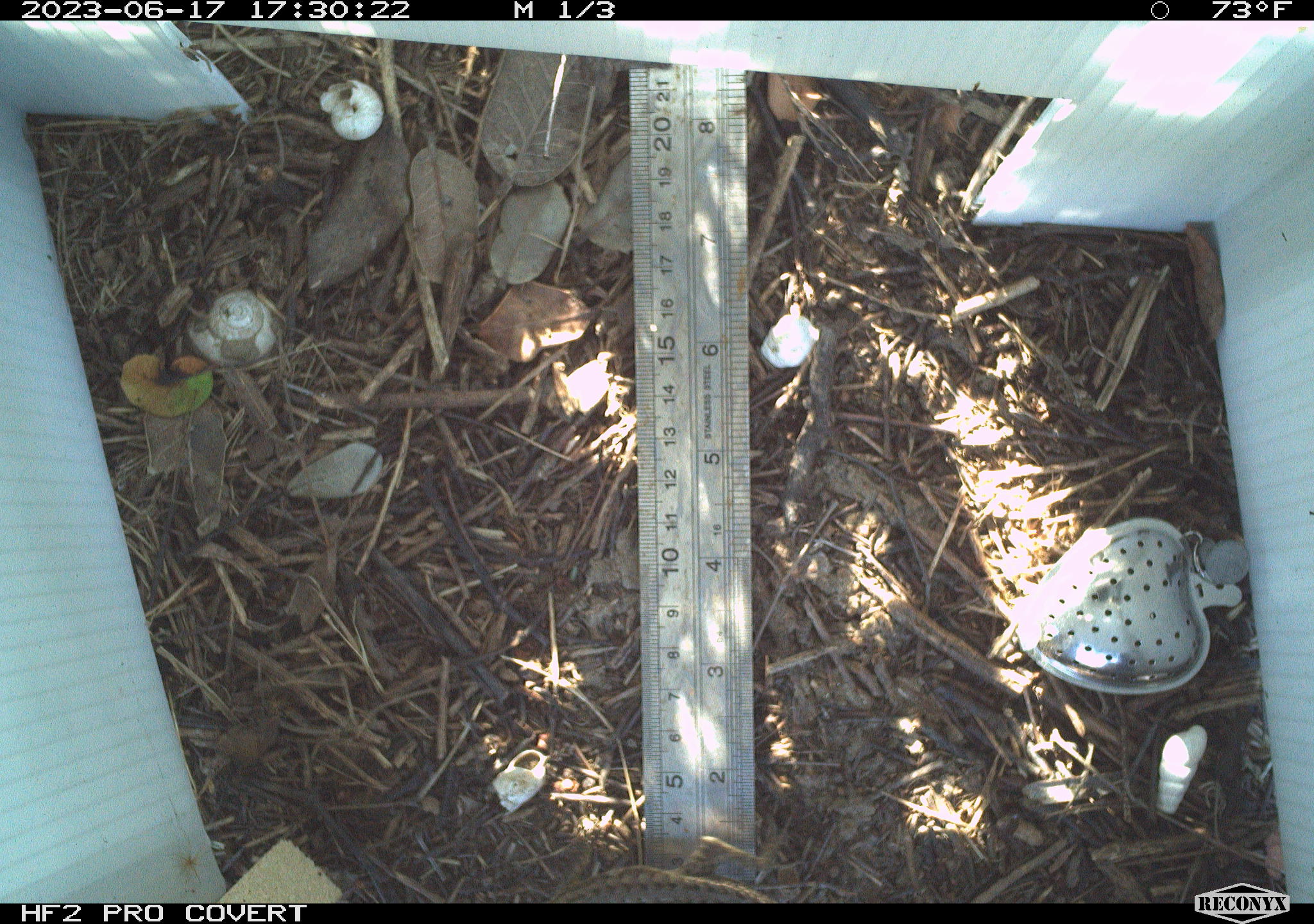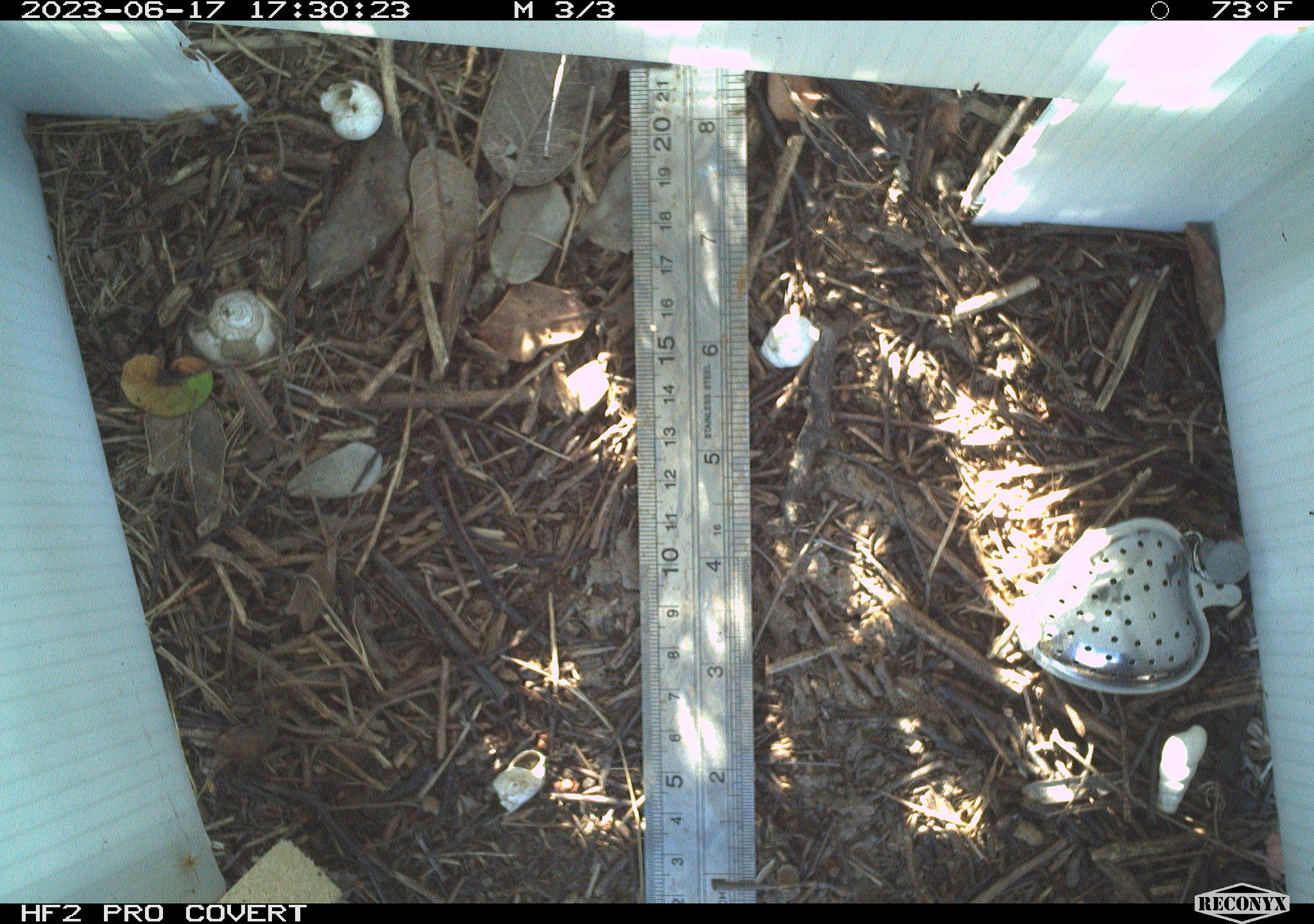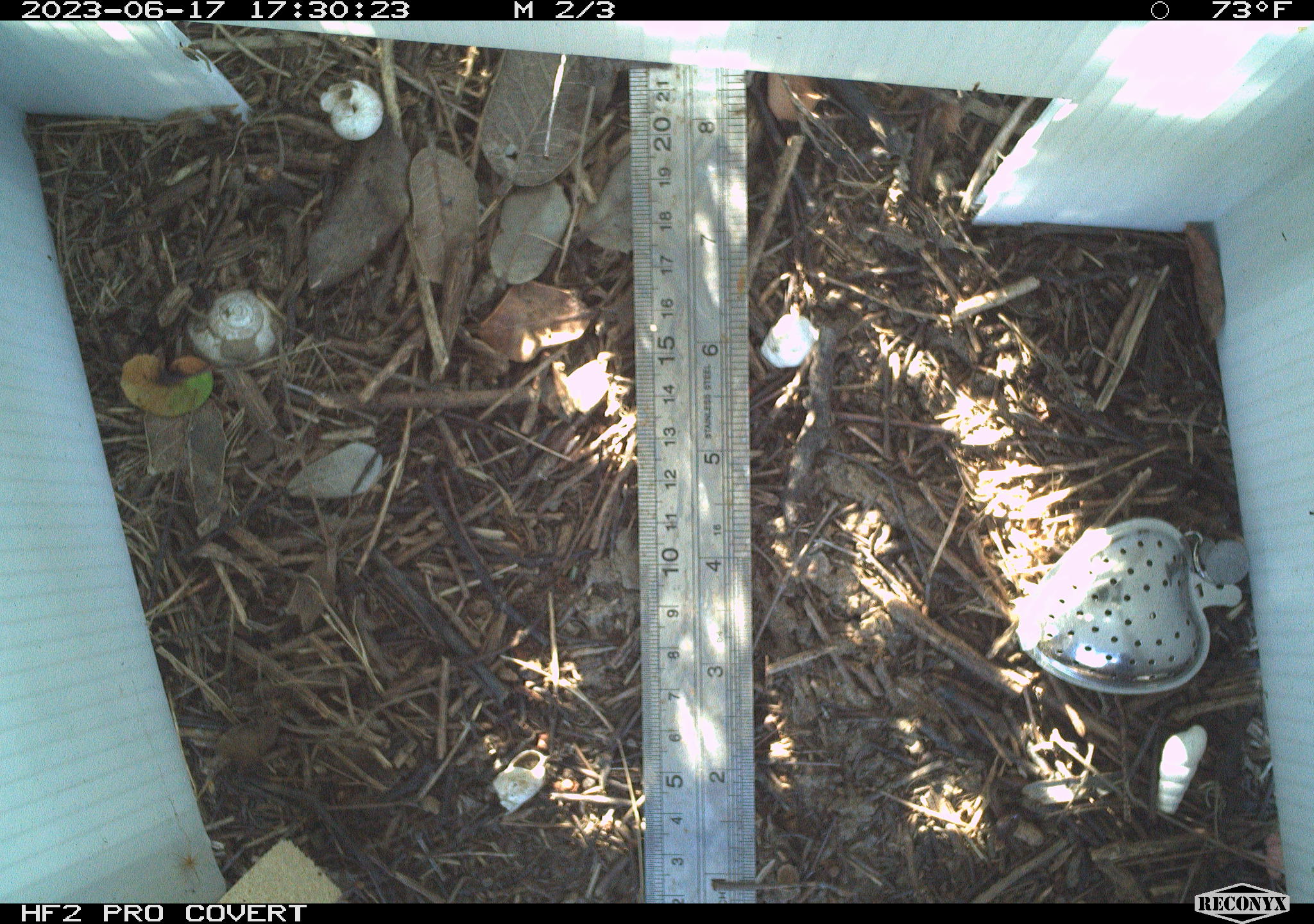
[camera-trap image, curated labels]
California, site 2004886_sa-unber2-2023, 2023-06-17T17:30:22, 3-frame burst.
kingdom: Animalia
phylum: Chordata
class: Reptilia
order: Squamata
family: Phrynosomatidae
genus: Sceloporus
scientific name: Sceloporus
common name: spiny lizards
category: sceloporus species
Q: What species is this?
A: Sceloporus species (spiny lizards) (Sceloporus).